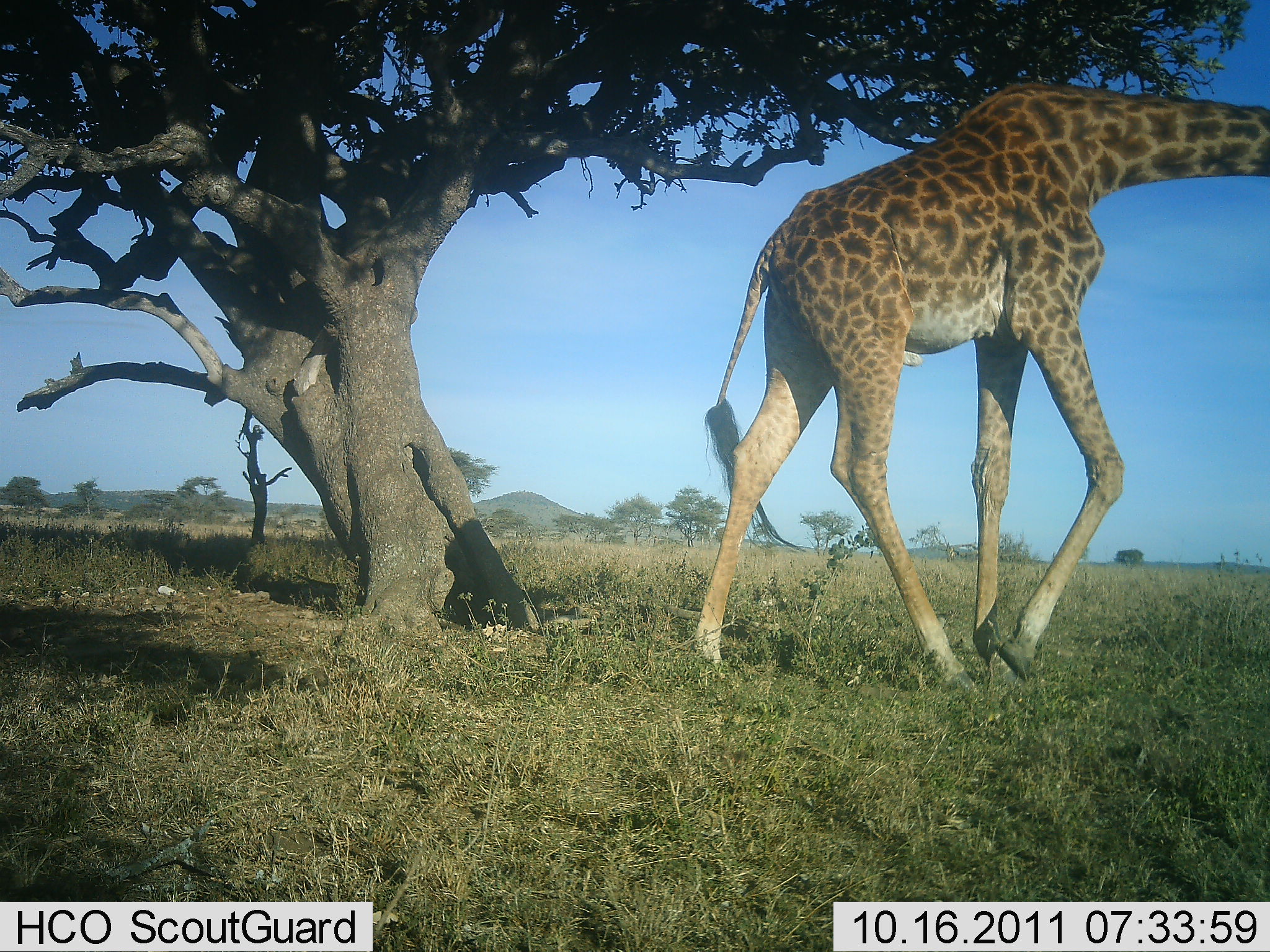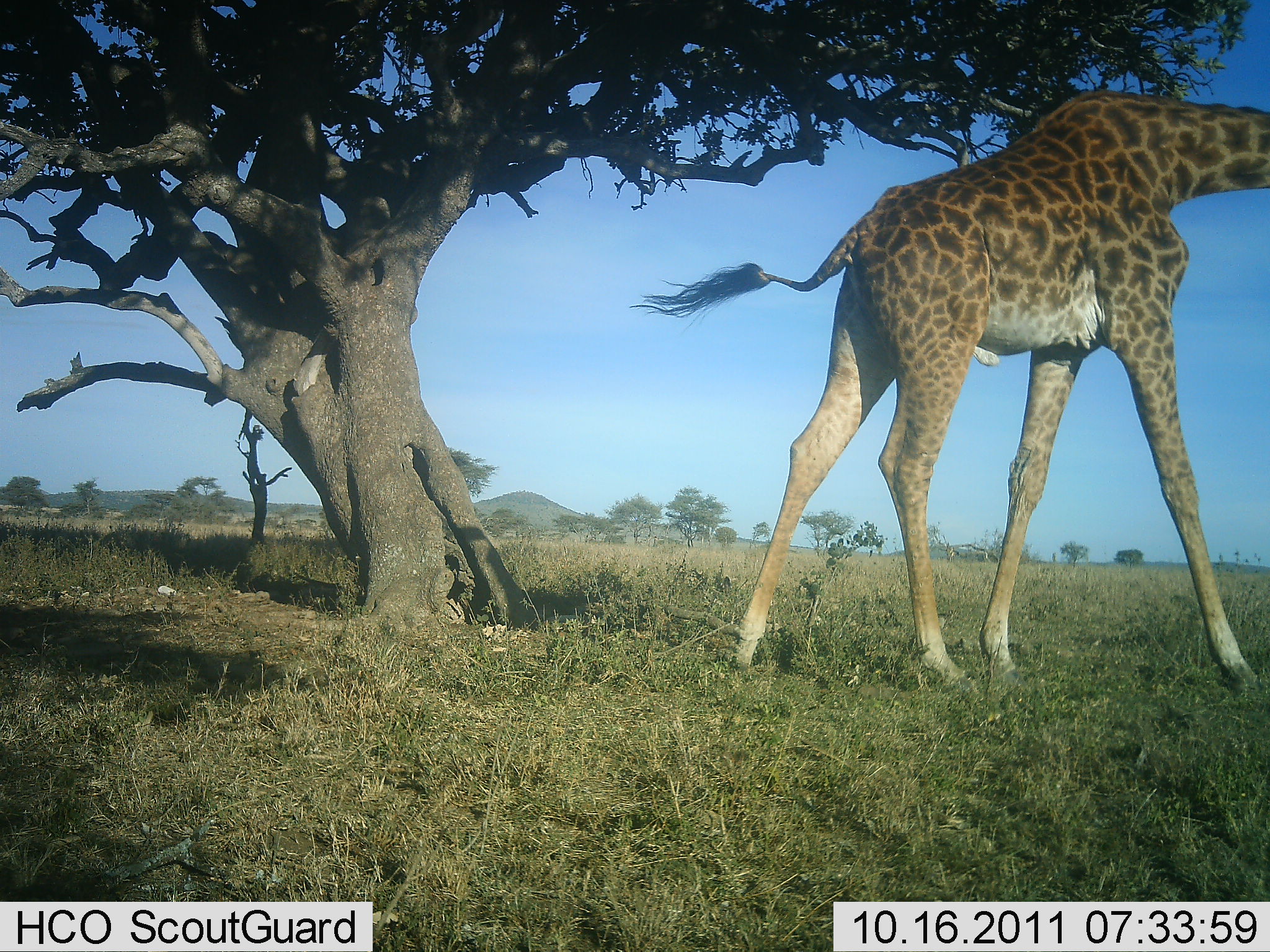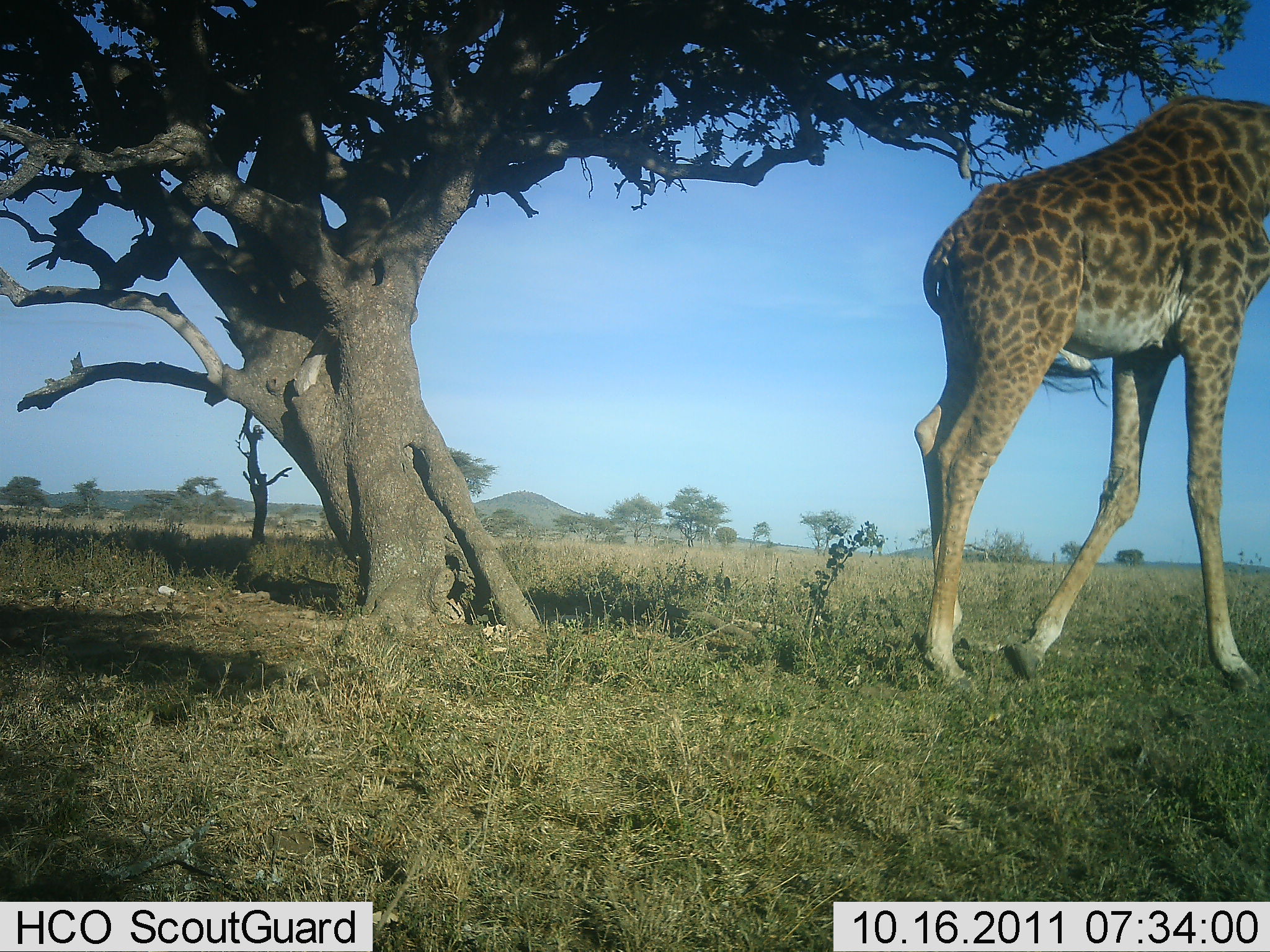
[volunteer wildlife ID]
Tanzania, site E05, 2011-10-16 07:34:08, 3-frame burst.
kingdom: Animalia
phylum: Chordata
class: Mammalia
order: Artiodactyla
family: Giraffidae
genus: Giraffa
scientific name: Giraffa camelopardalis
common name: giraffe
Giraffe (Giraffa camelopardalis), count 1. Behavior (volunteer vote fractions): standing 0%, resting 0%, moving 100%, interacting 0%. Young present (vote fraction): 0%. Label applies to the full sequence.